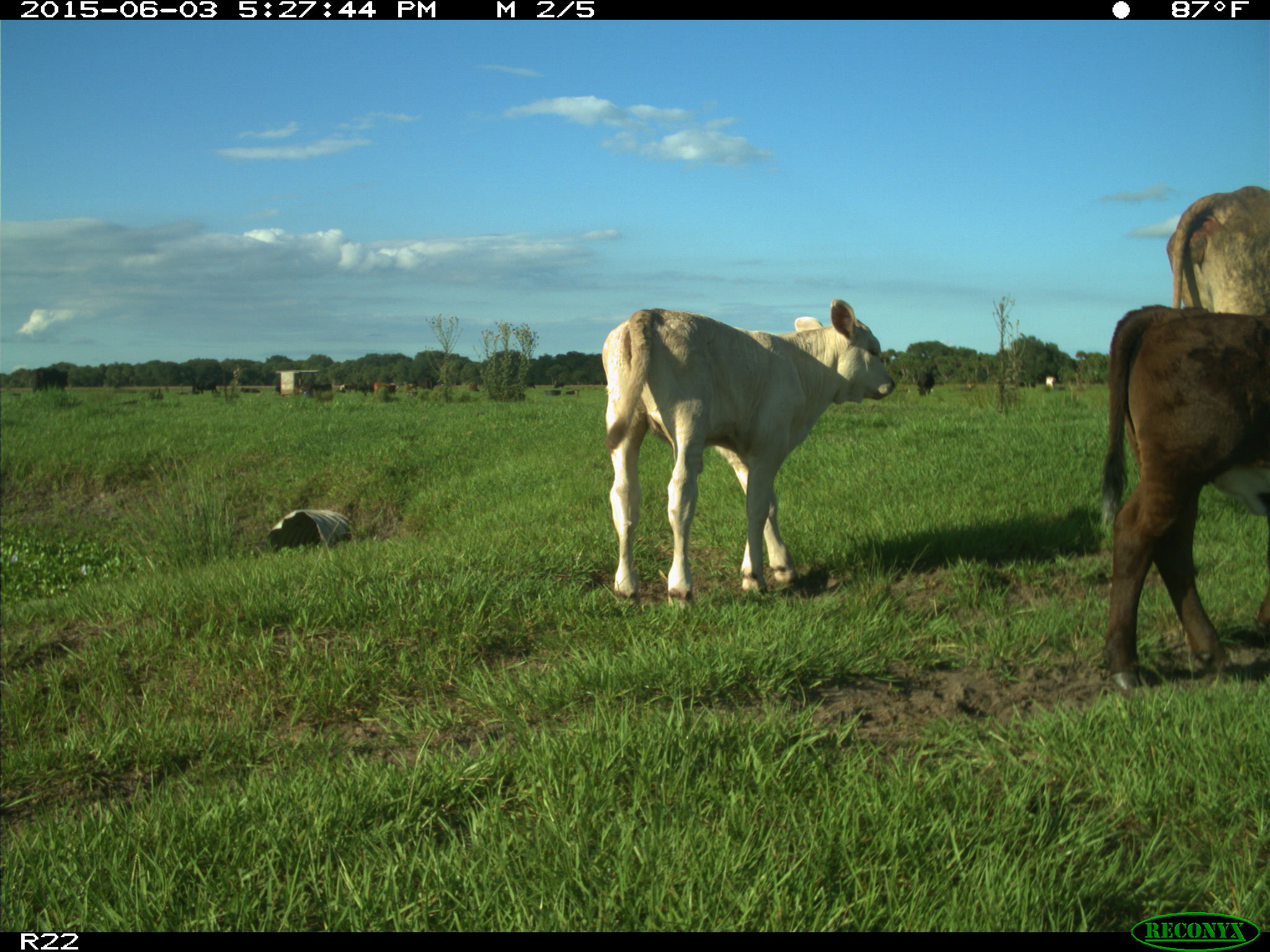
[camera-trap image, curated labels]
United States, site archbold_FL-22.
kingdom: Animalia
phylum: Chordata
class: Mammalia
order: Artiodactyla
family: Bovidae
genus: Bos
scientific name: Bos taurus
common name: domestic cow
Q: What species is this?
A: Bos taurus (domestic cow).